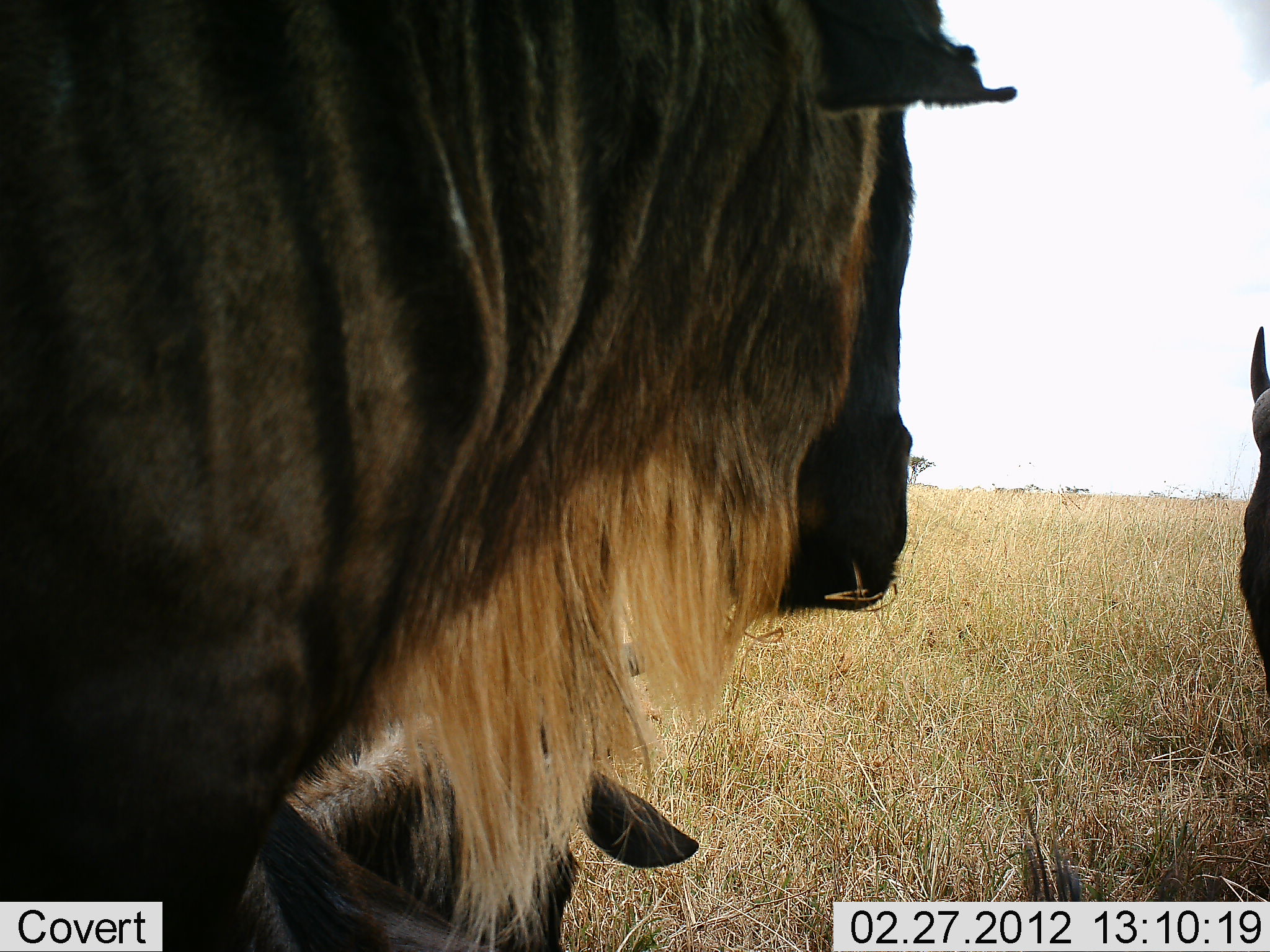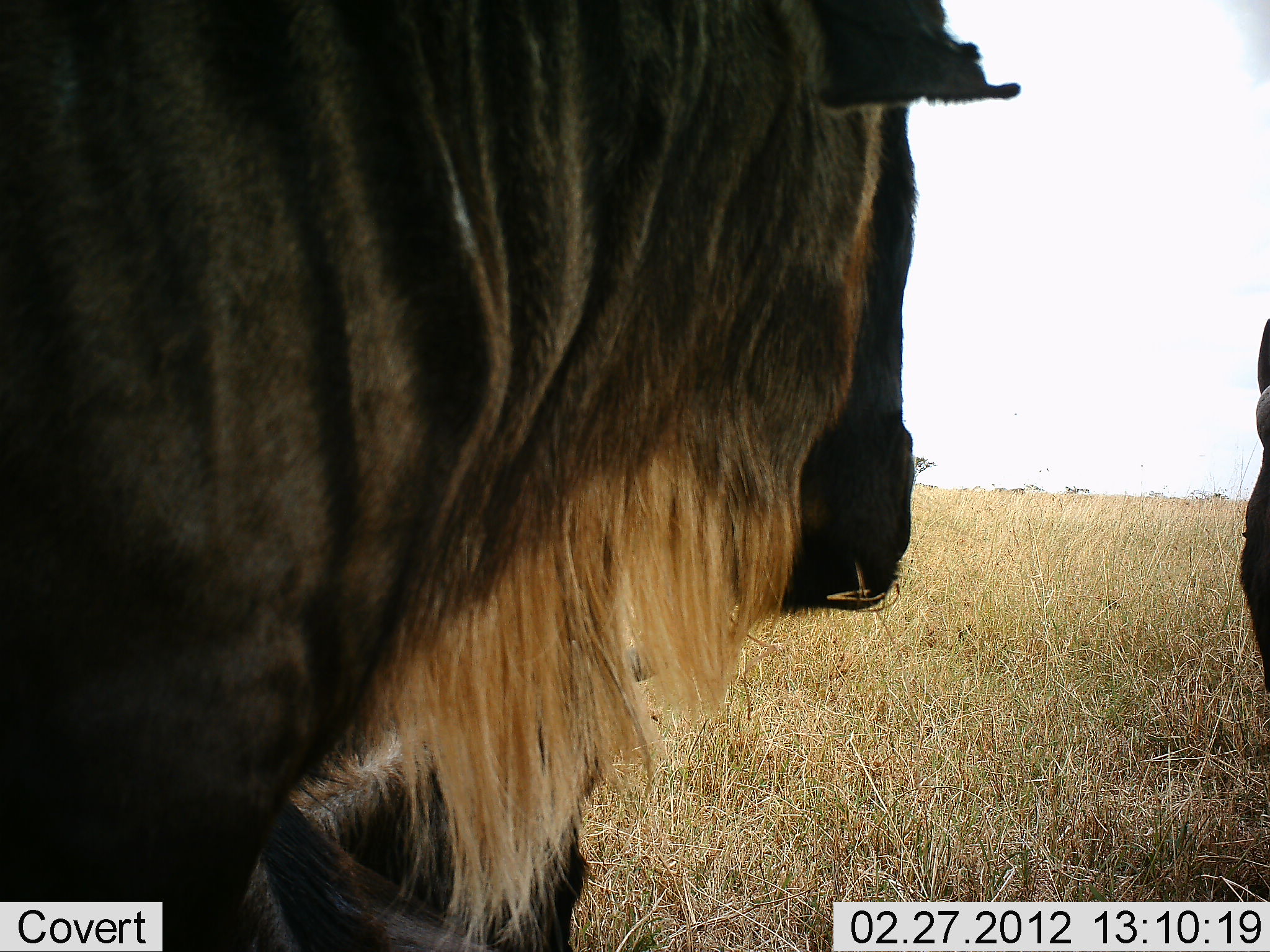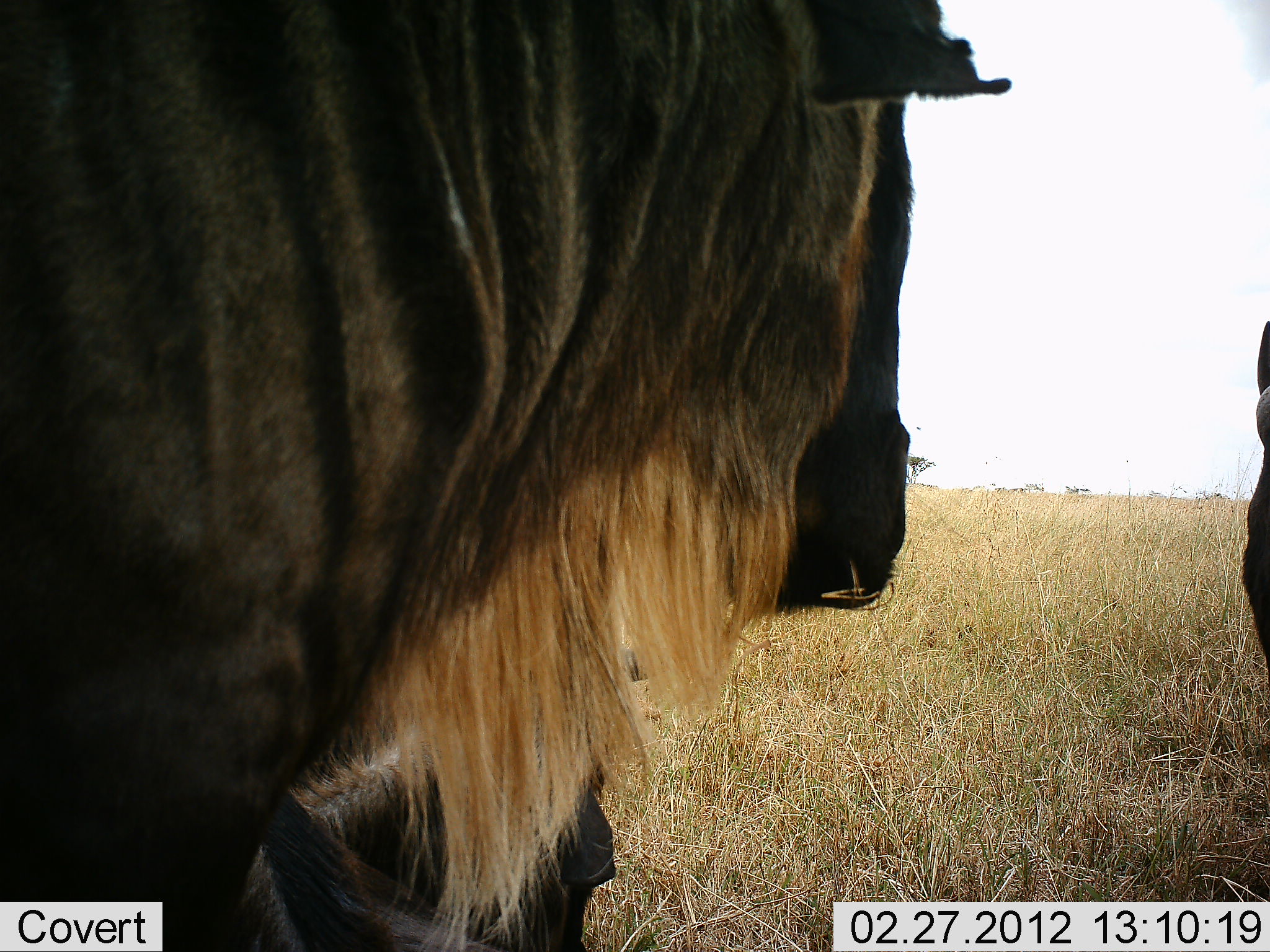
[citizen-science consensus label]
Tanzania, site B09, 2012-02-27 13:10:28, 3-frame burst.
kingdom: Animalia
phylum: Chordata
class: Mammalia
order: Artiodactyla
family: Bovidae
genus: Connochaetes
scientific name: Connochaetes taurinus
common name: blue wildebeest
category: wildebeest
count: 3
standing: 84%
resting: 58%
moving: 0%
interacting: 0%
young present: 21%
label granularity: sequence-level